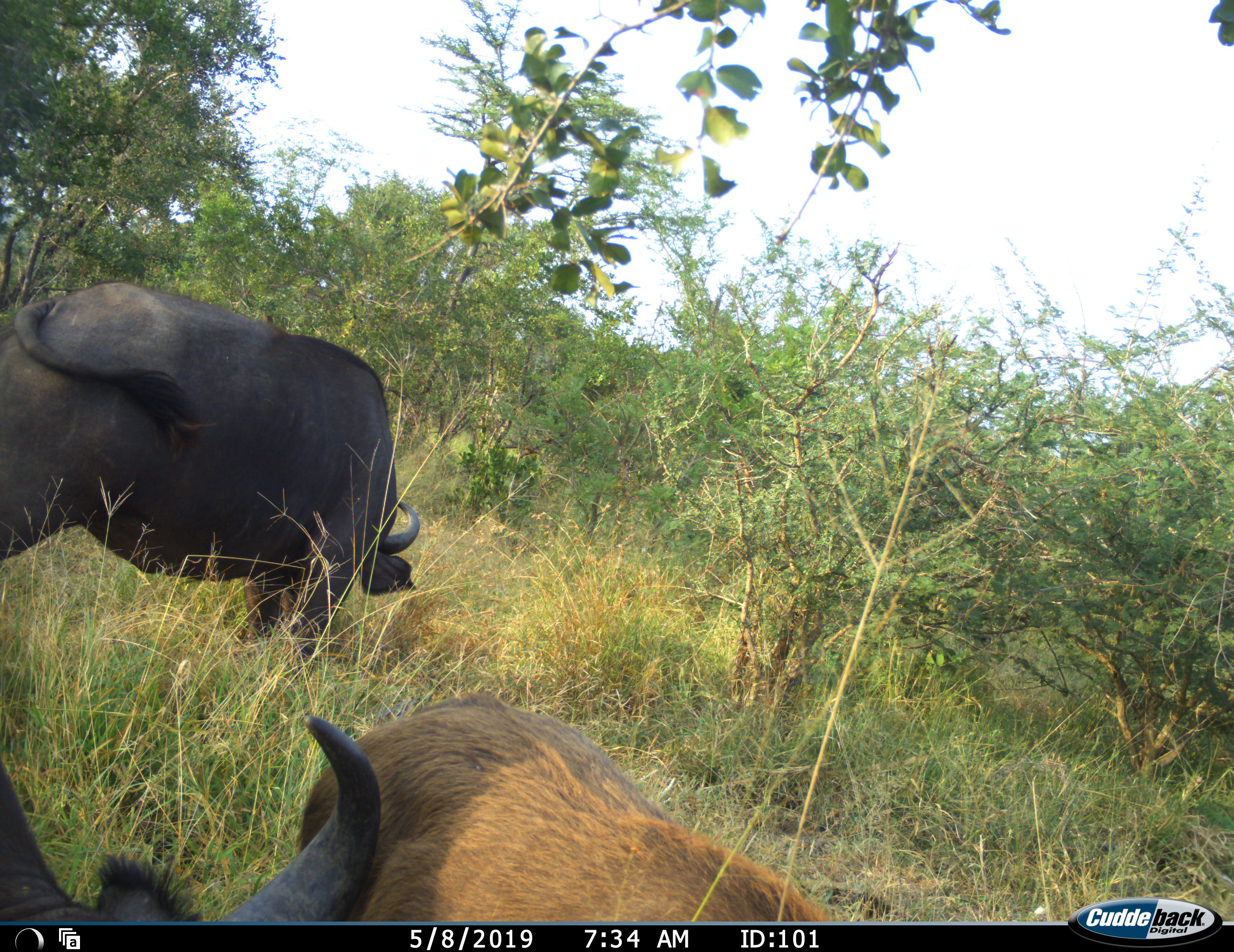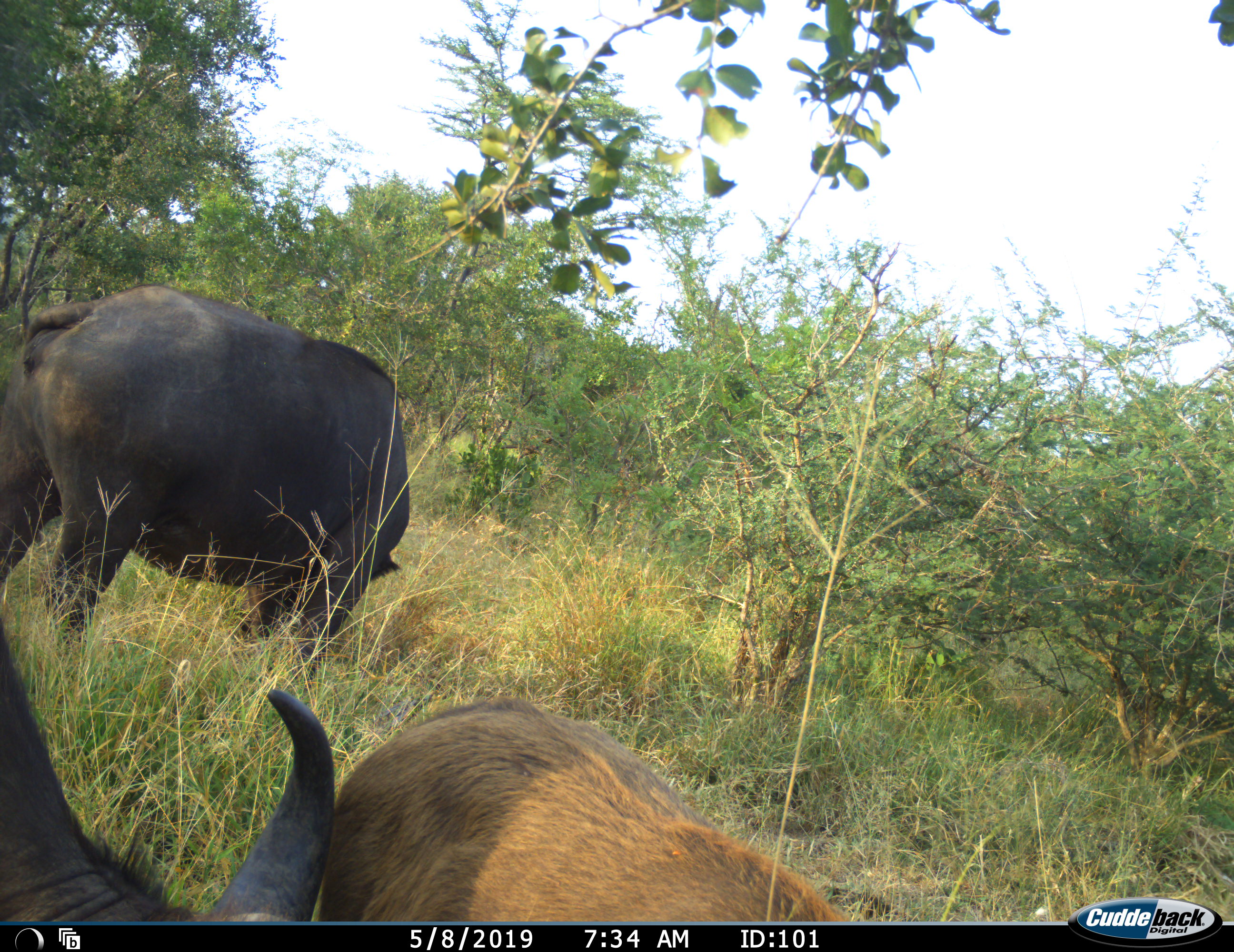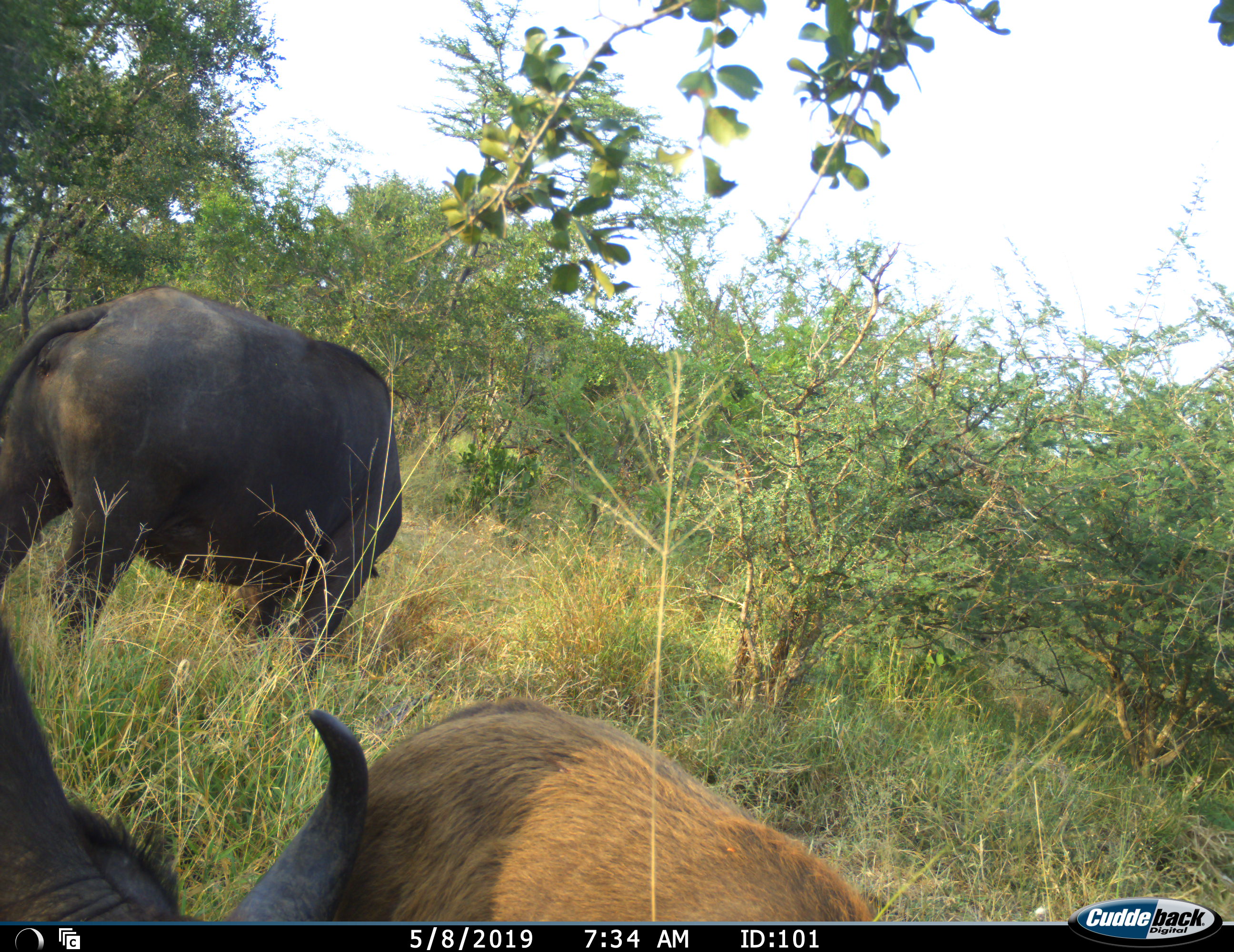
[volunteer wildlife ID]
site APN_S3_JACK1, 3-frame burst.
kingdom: Animalia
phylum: Chordata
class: Mammalia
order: Artiodactyla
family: Bovidae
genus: Syncerus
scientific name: Syncerus caffer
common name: african buffalo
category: buffalo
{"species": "buffalo (african buffalo) (Syncerus caffer)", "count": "3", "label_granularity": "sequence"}